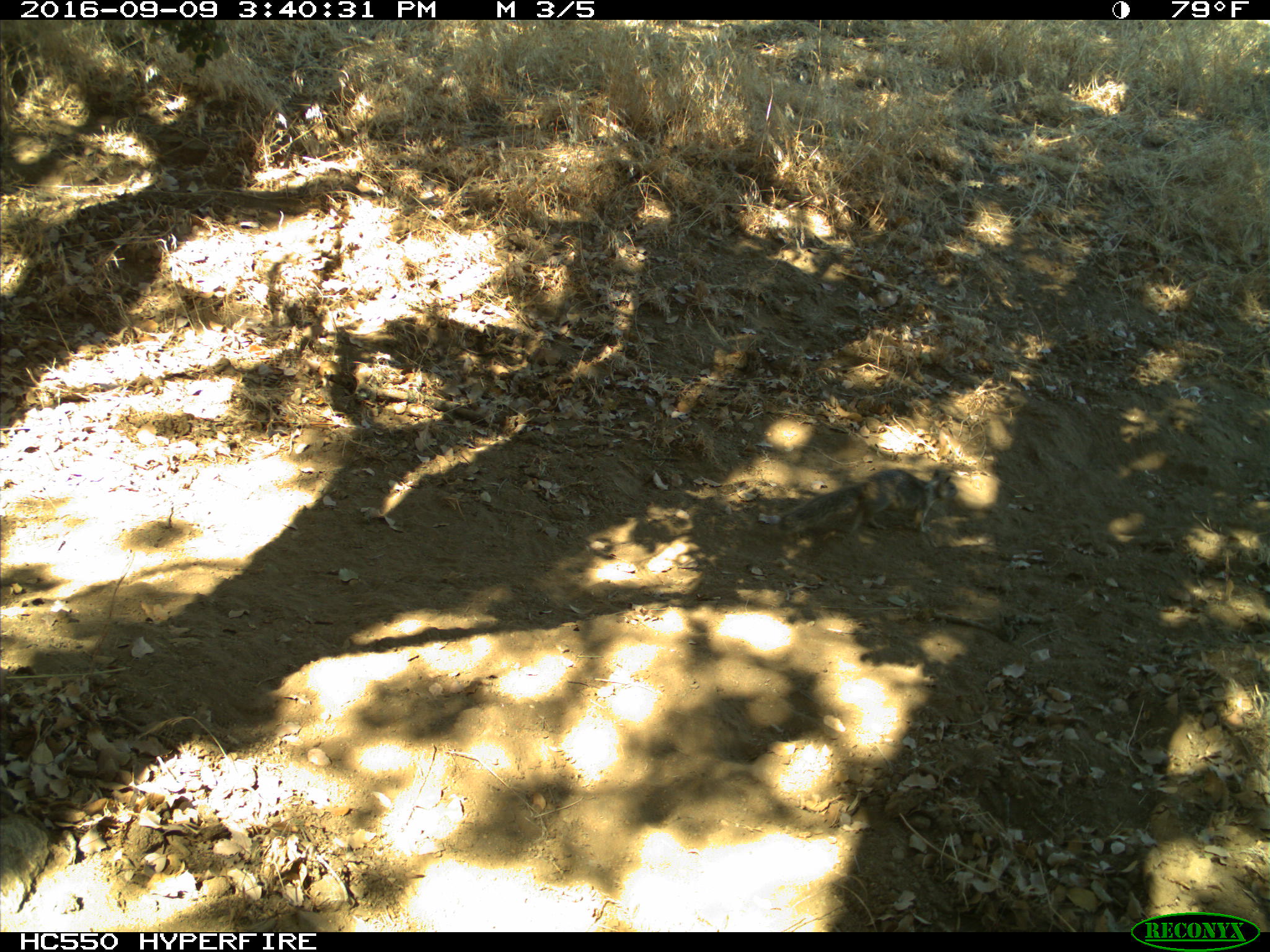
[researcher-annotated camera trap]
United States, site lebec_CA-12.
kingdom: Animalia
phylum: Chordata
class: Mammalia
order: Rodentia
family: Sciuridae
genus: Otospermophilus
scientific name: Otospermophilus beecheyi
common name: california ground squirrel